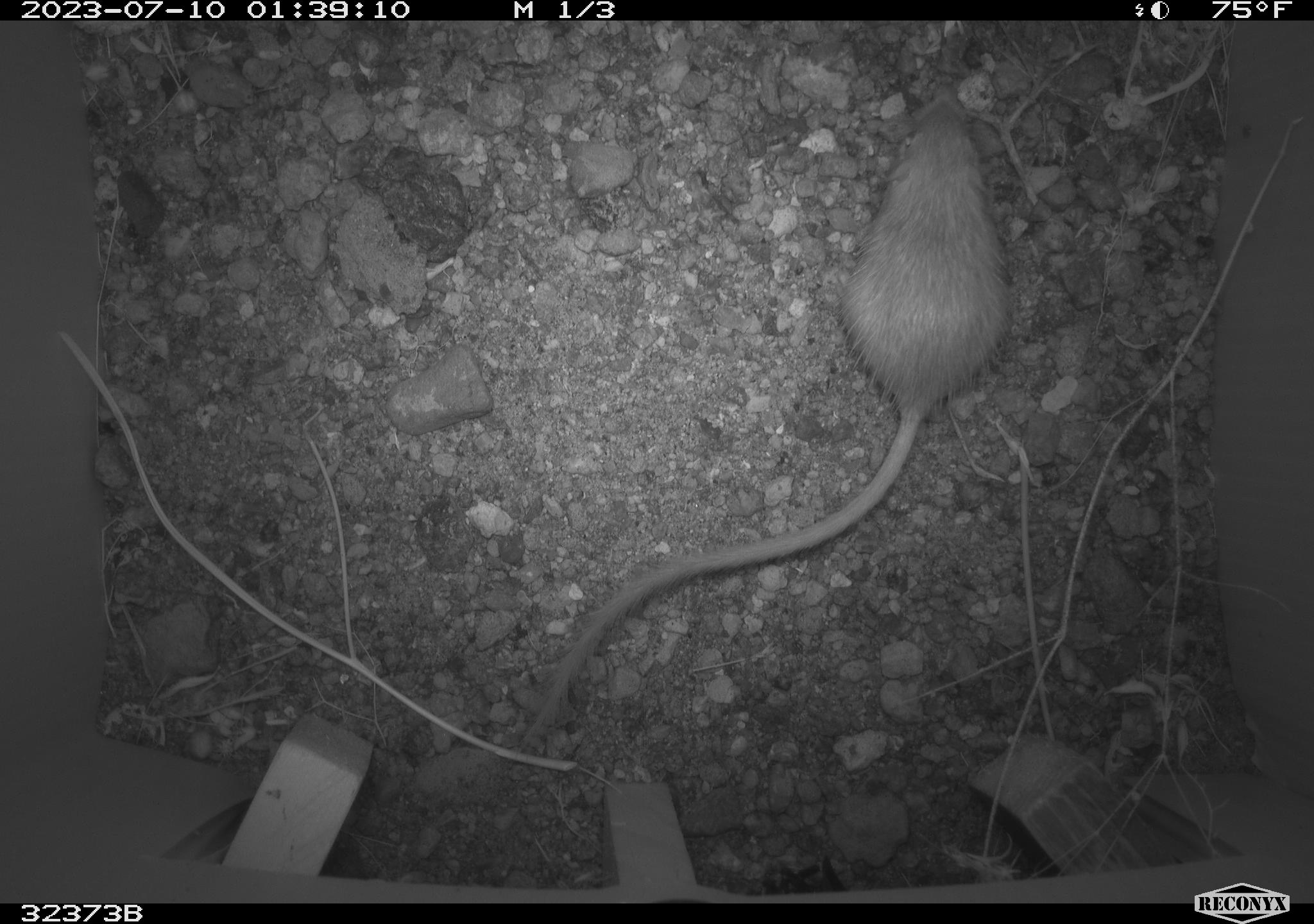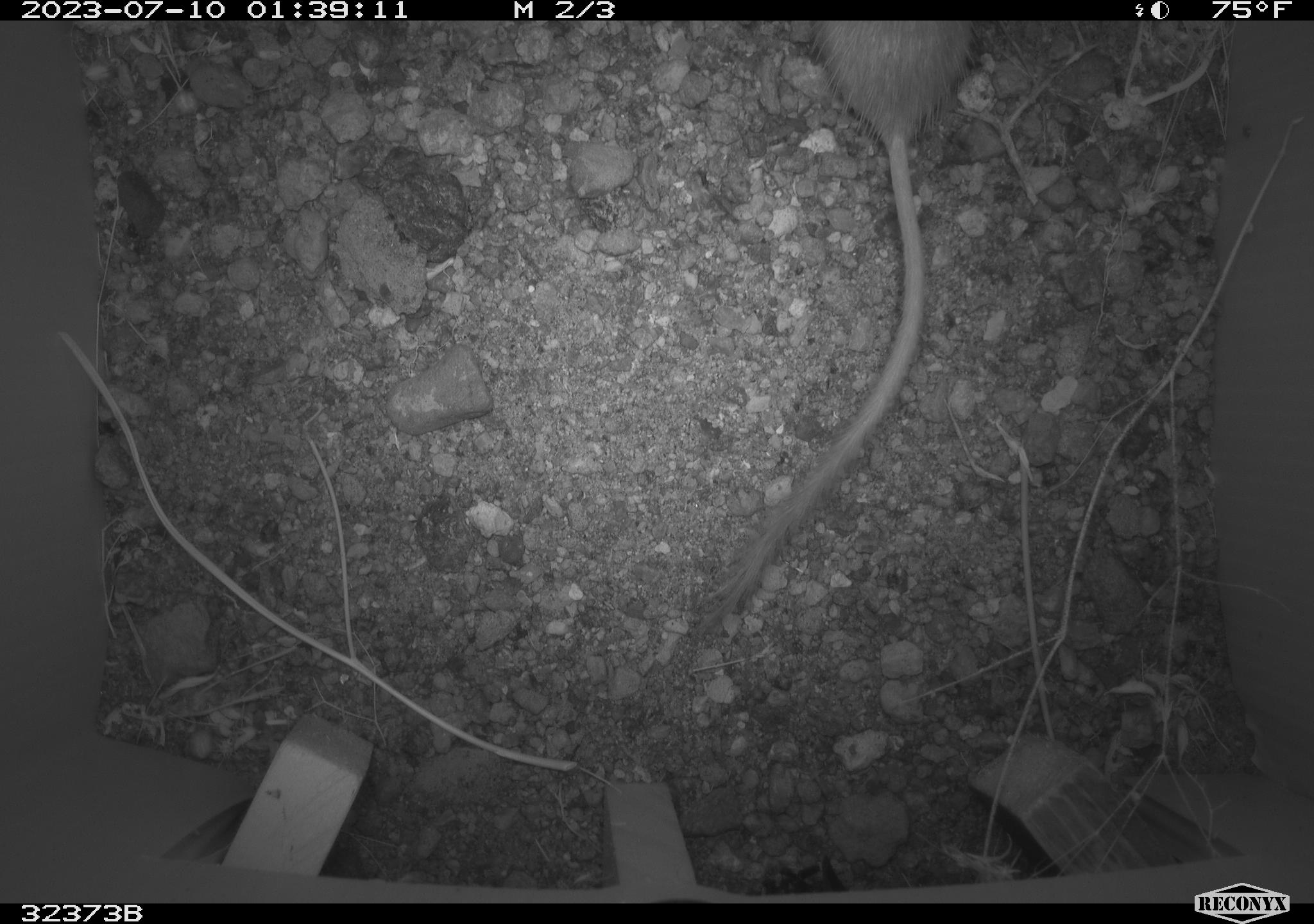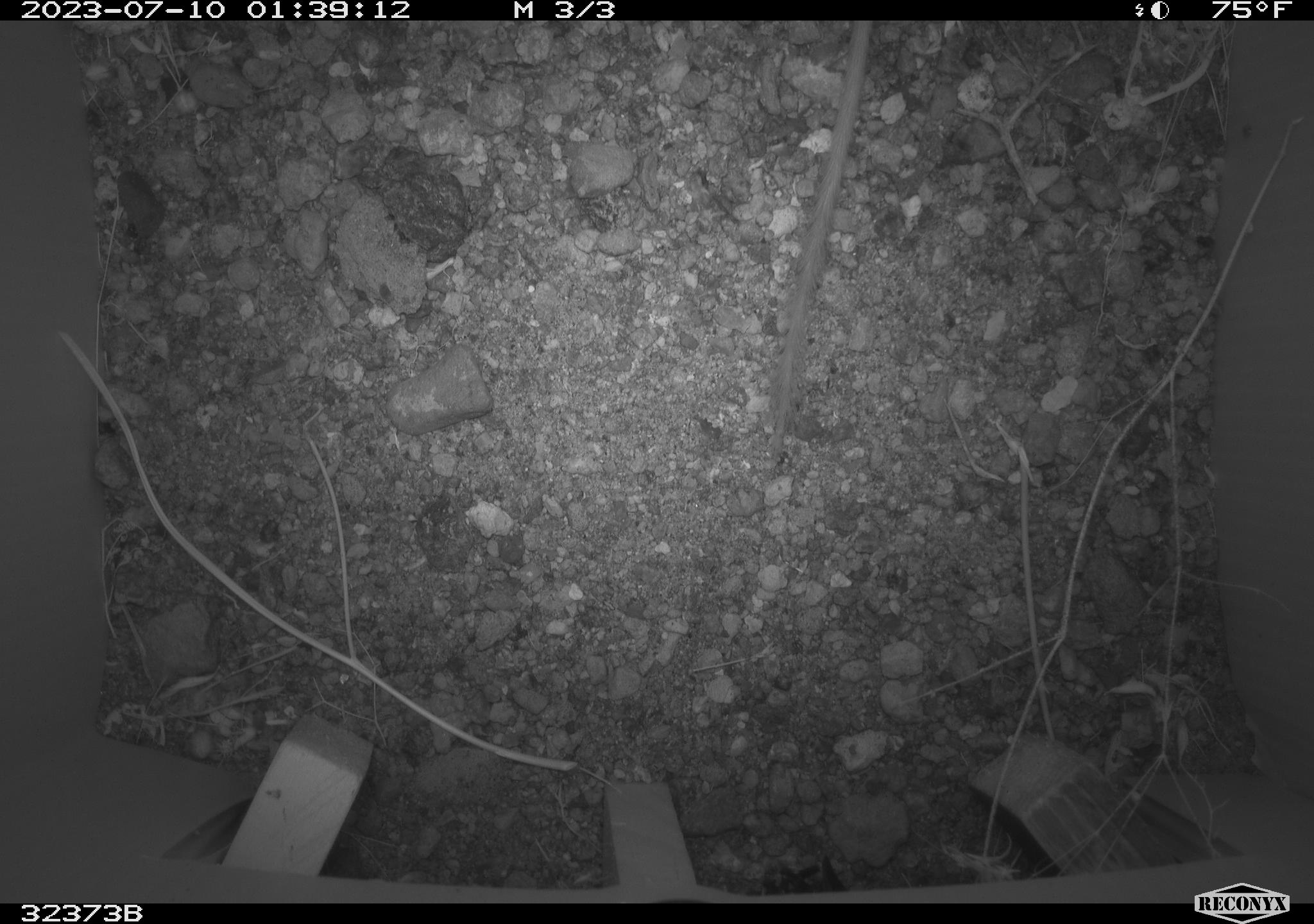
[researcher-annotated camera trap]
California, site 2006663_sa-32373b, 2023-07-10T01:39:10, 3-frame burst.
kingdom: Animalia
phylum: Chordata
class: Mammalia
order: Rodentia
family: Heteromyidae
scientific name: Heteromyidae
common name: kangaroo rats and pocket mice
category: heteromyidae family